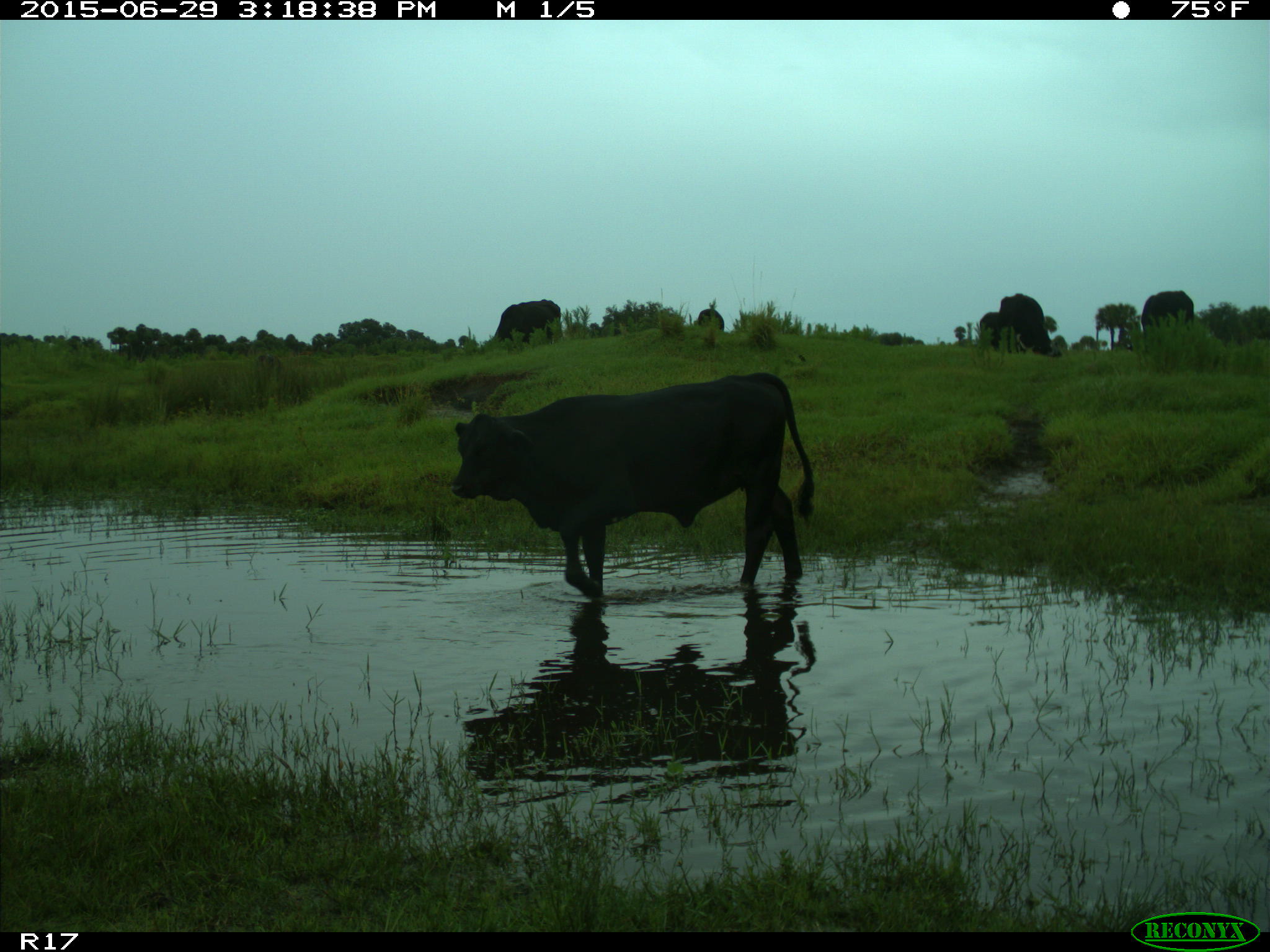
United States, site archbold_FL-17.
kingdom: Animalia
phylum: Chordata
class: Mammalia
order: Artiodactyla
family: Bovidae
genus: Bos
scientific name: Bos taurus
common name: domestic cow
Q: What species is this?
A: Bos taurus (domestic cow).